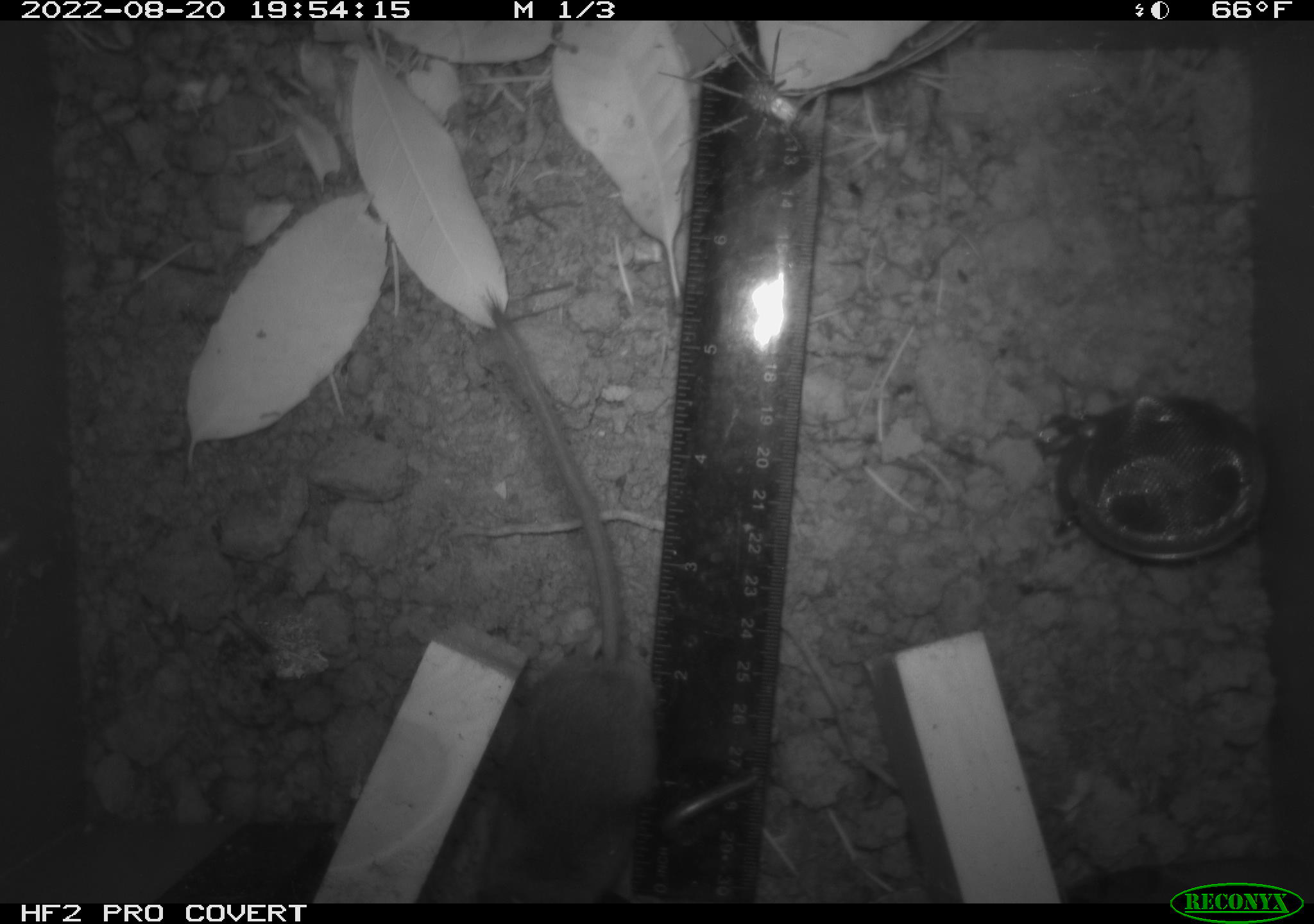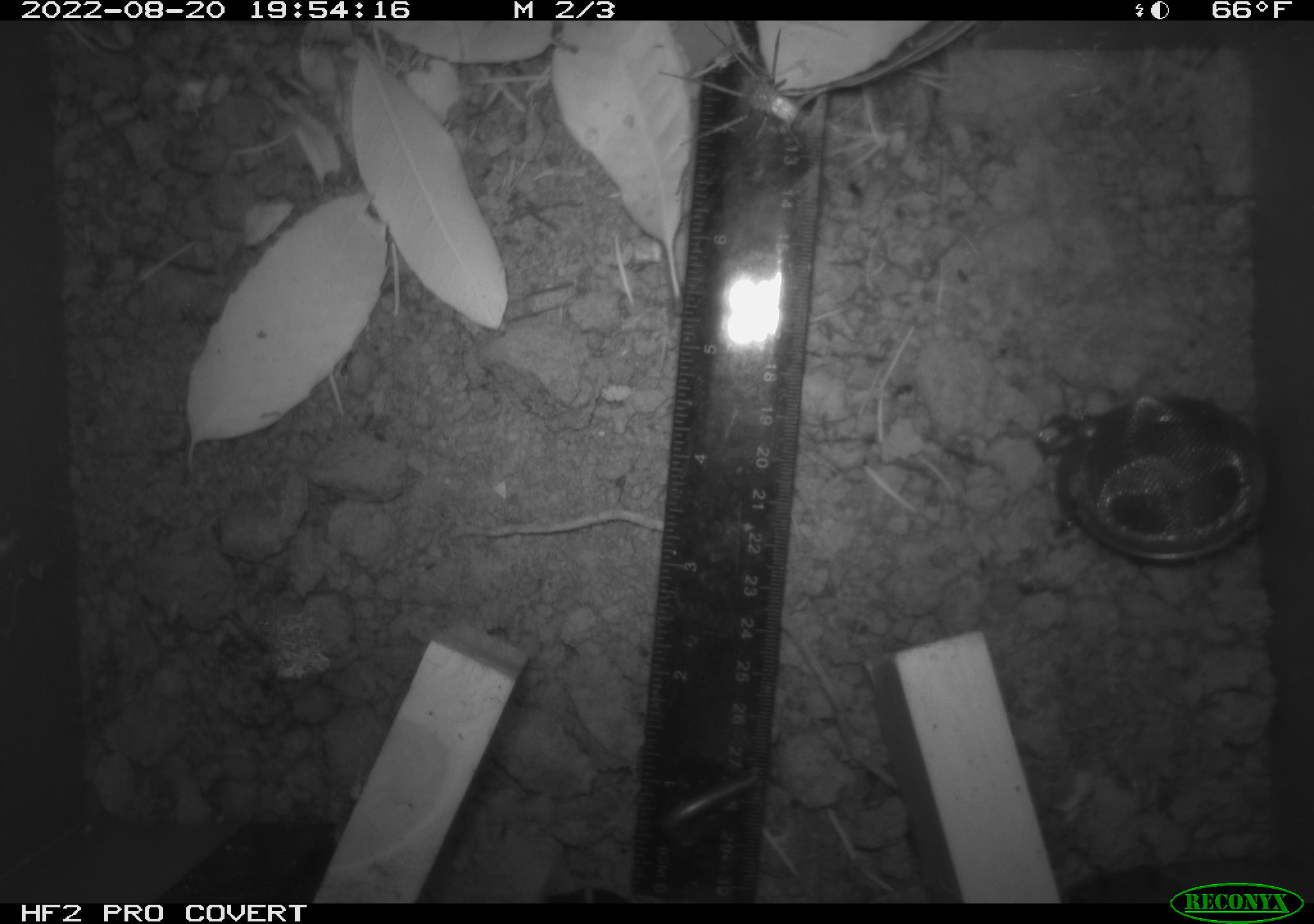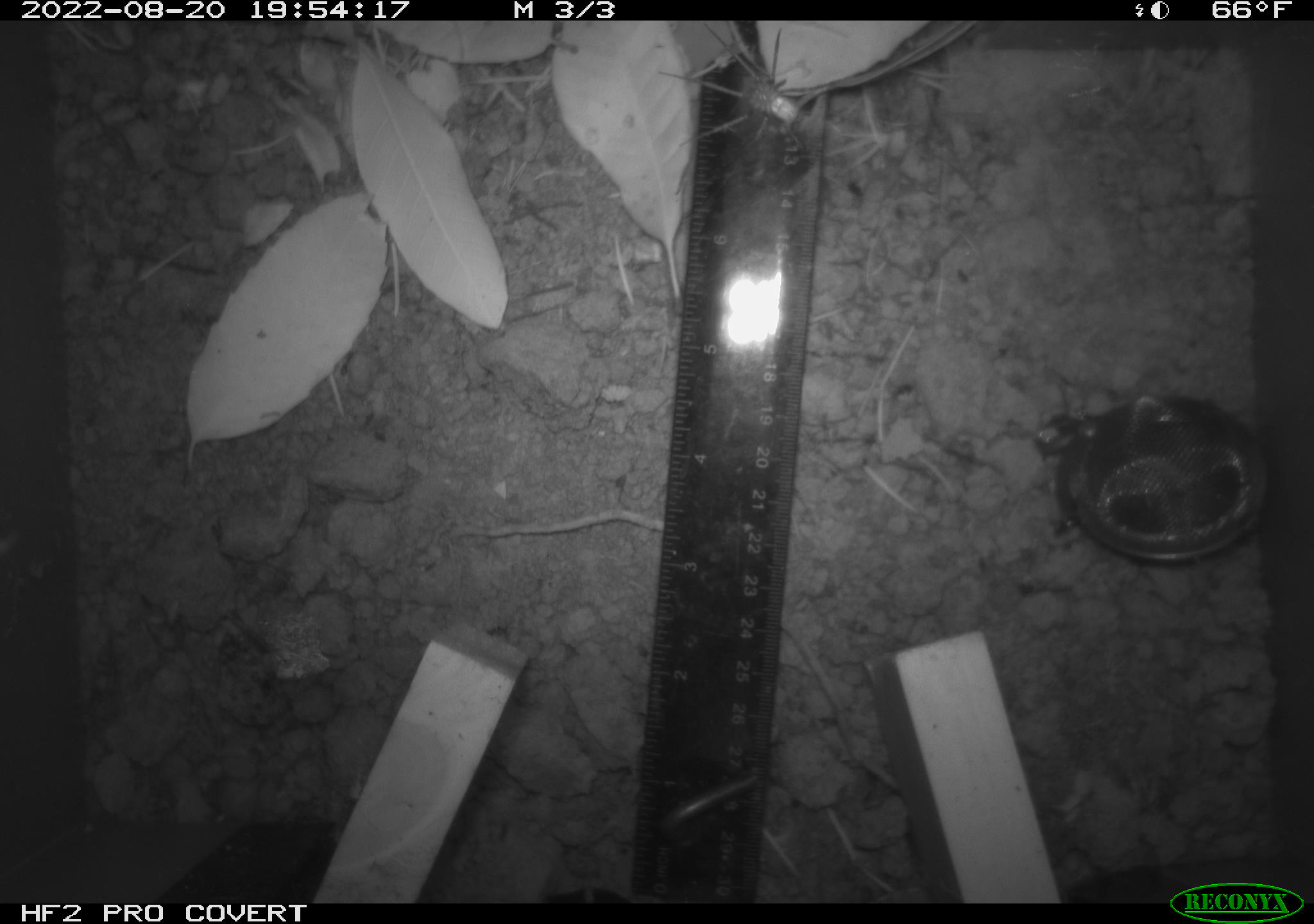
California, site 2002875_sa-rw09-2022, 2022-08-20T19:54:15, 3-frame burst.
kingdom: Animalia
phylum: Arthropoda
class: Arachnida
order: Araneae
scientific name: Araneae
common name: spider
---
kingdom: Animalia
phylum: Chordata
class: Mammalia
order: Rodentia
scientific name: Rodentia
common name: rodent